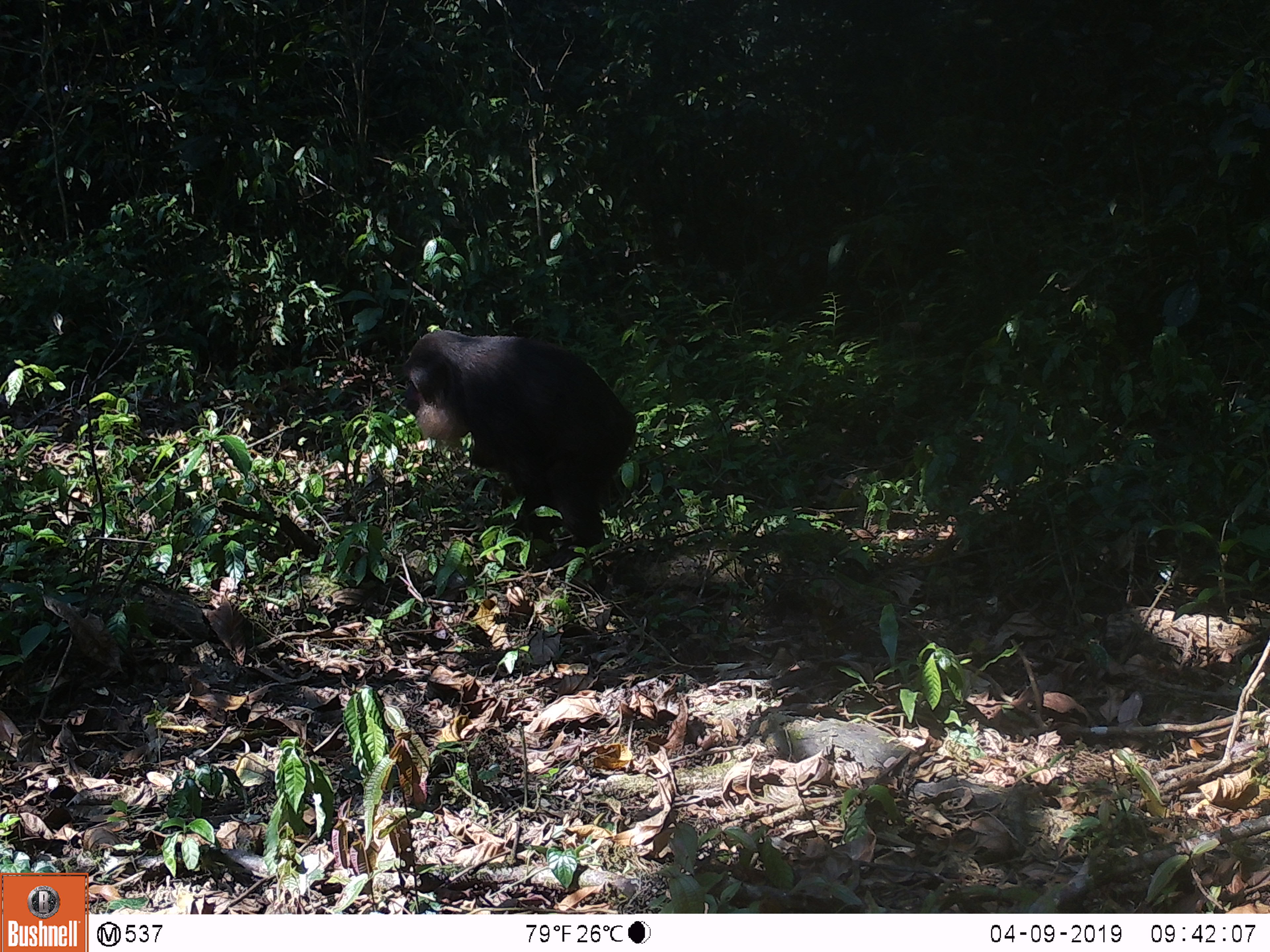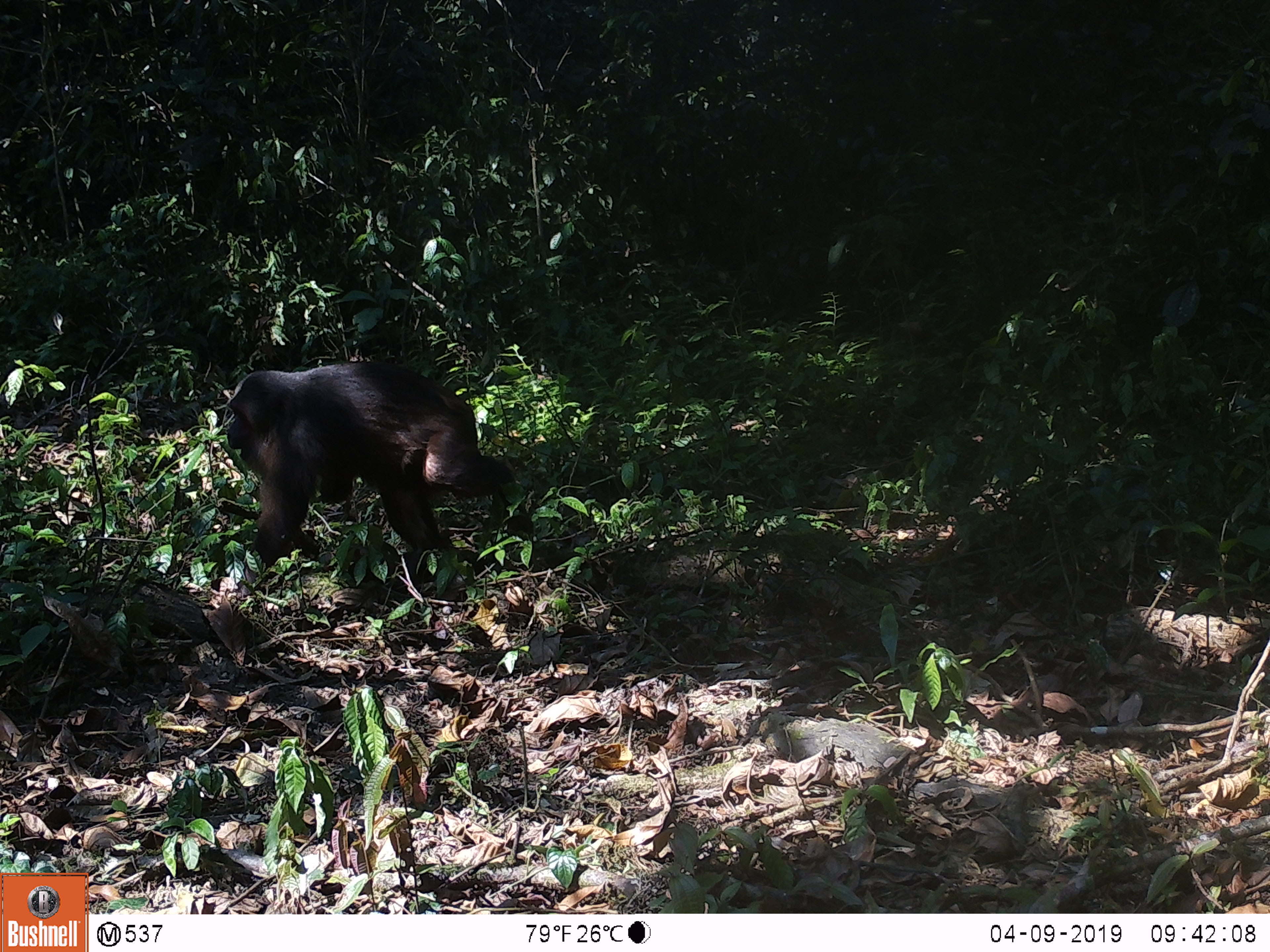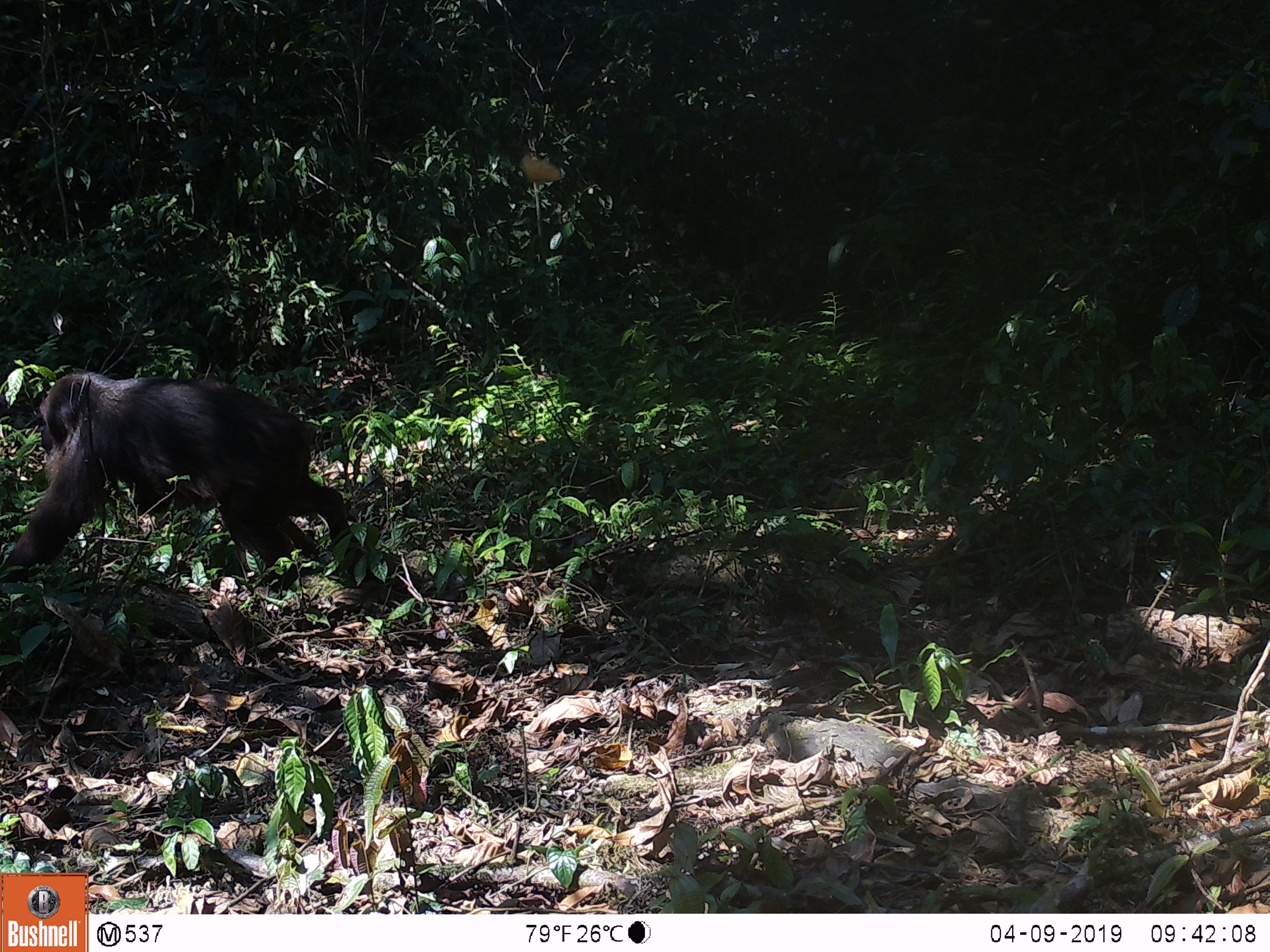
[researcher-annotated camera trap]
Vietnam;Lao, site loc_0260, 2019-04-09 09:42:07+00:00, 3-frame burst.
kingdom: Animalia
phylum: Chordata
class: Mammalia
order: Primates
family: Cercopithecidae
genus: Macaca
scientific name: Macaca arctoides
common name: stump-tailed macaque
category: stump tailed macaque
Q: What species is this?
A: Stump tailed macaque (stump-tailed macaque) (Macaca arctoides).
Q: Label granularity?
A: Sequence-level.